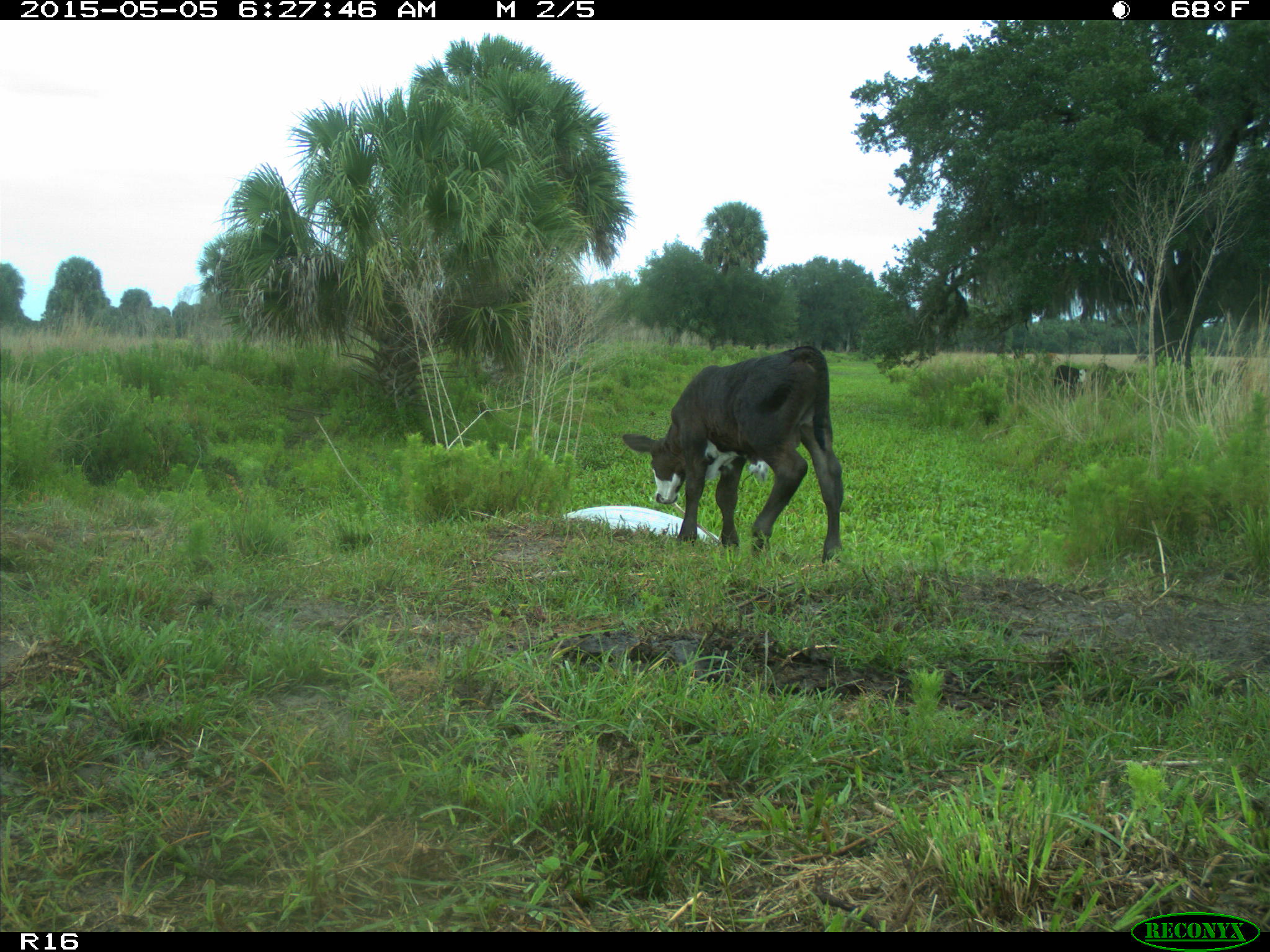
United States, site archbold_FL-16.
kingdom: Animalia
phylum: Chordata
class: Mammalia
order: Artiodactyla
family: Bovidae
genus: Bos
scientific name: Bos taurus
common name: domestic cow